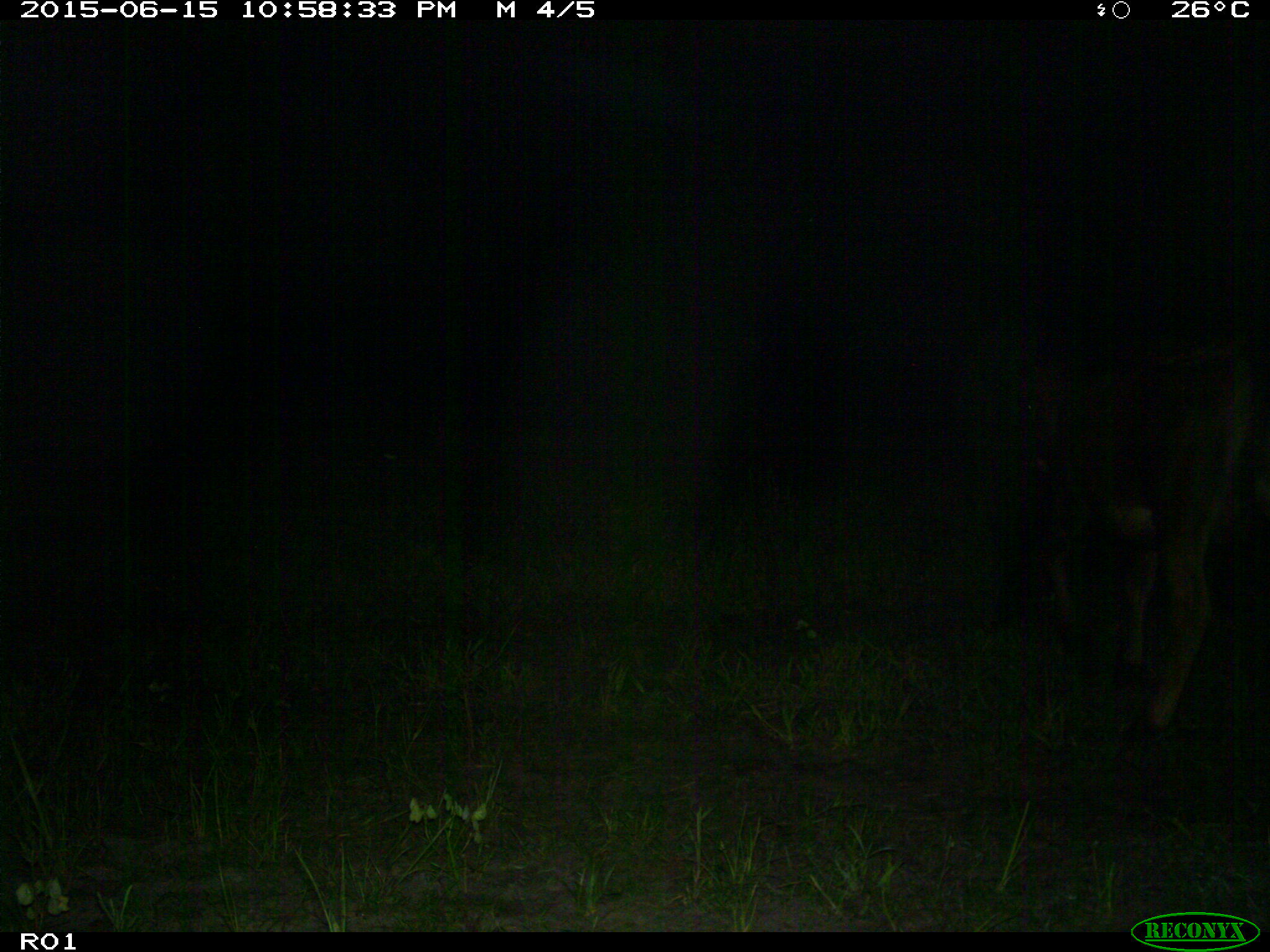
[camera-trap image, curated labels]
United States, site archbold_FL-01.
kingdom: Animalia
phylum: Chordata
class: Mammalia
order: Artiodactyla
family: Bovidae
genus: Bos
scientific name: Bos taurus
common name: domestic cow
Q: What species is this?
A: Bos taurus (domestic cow).